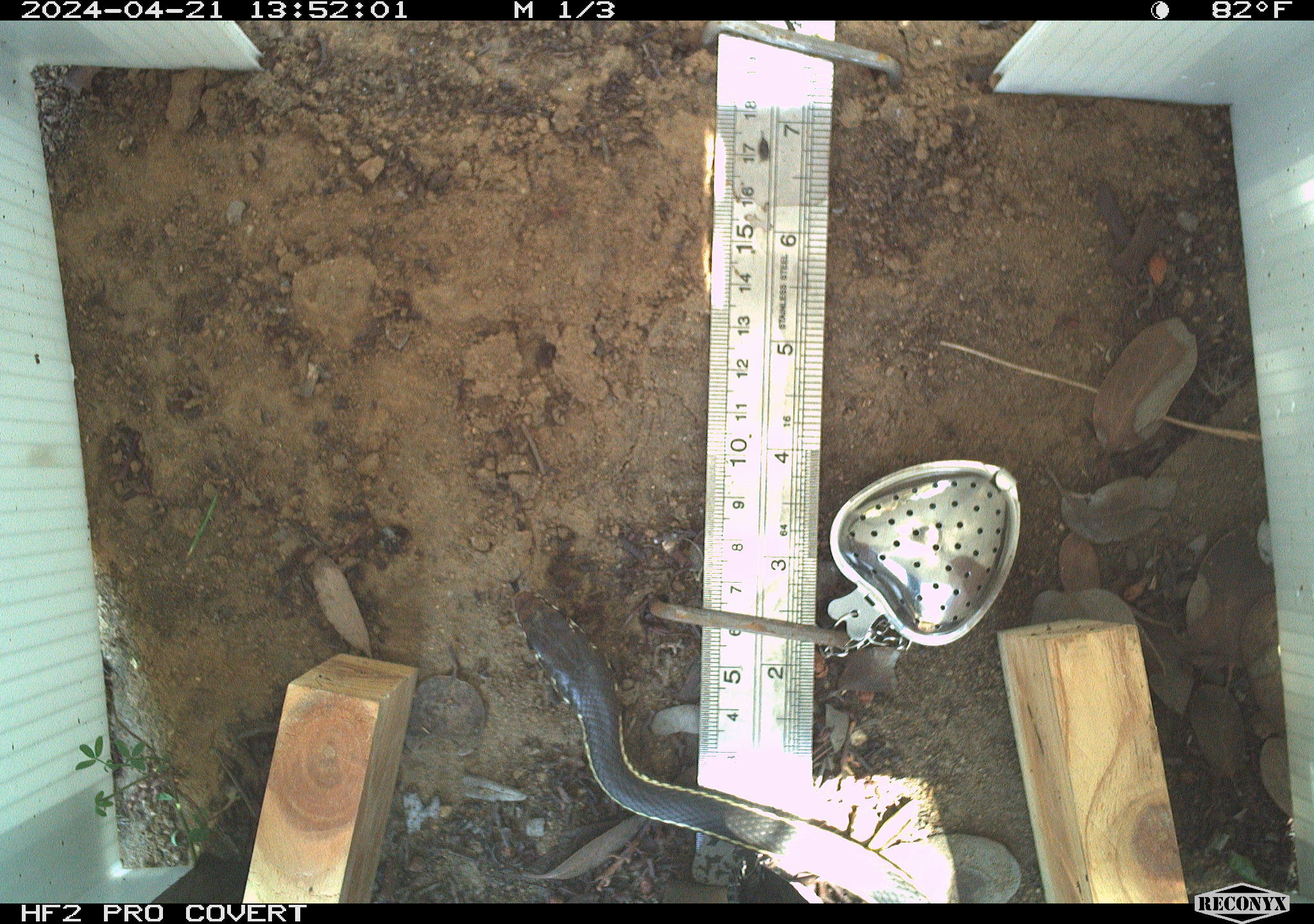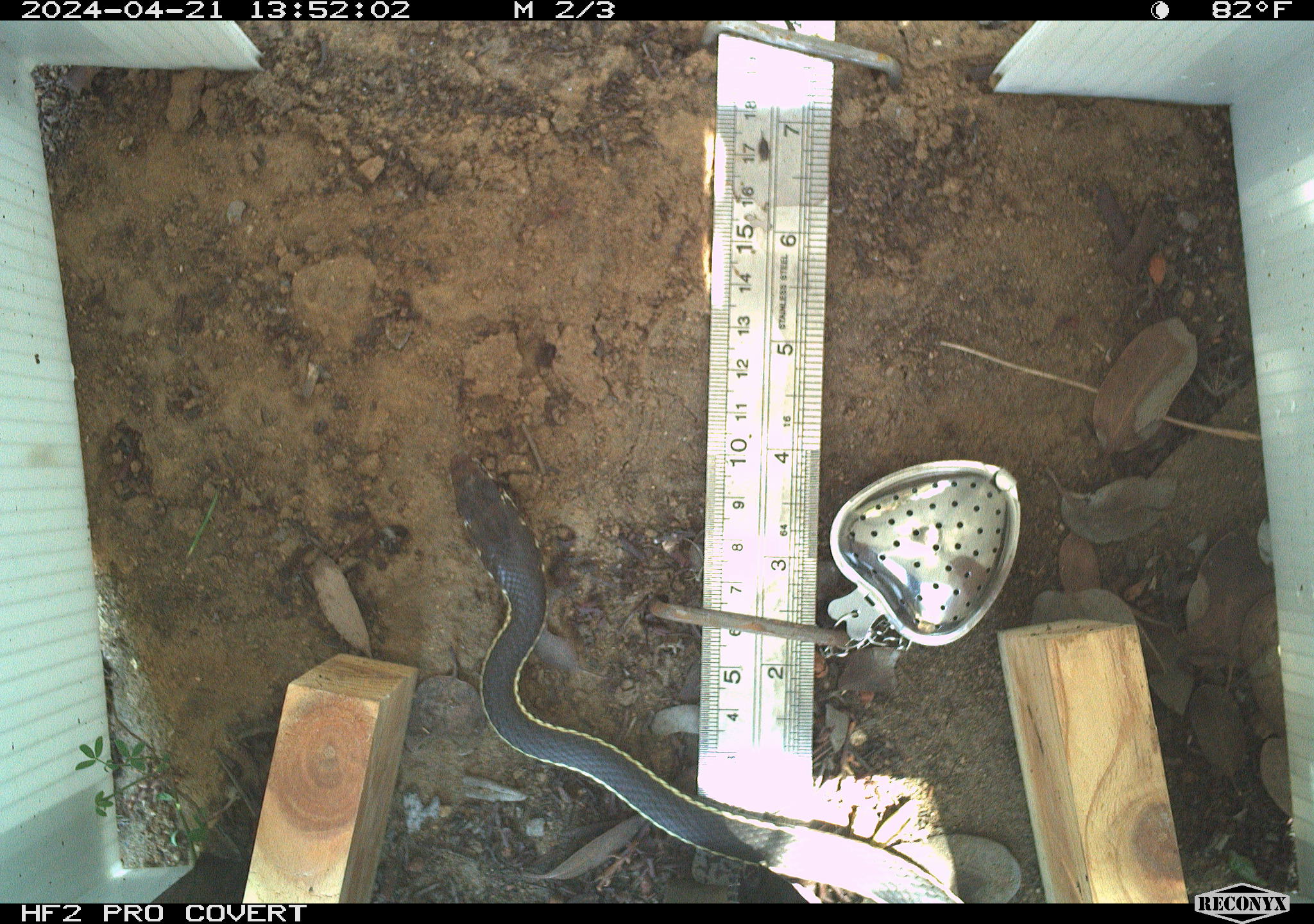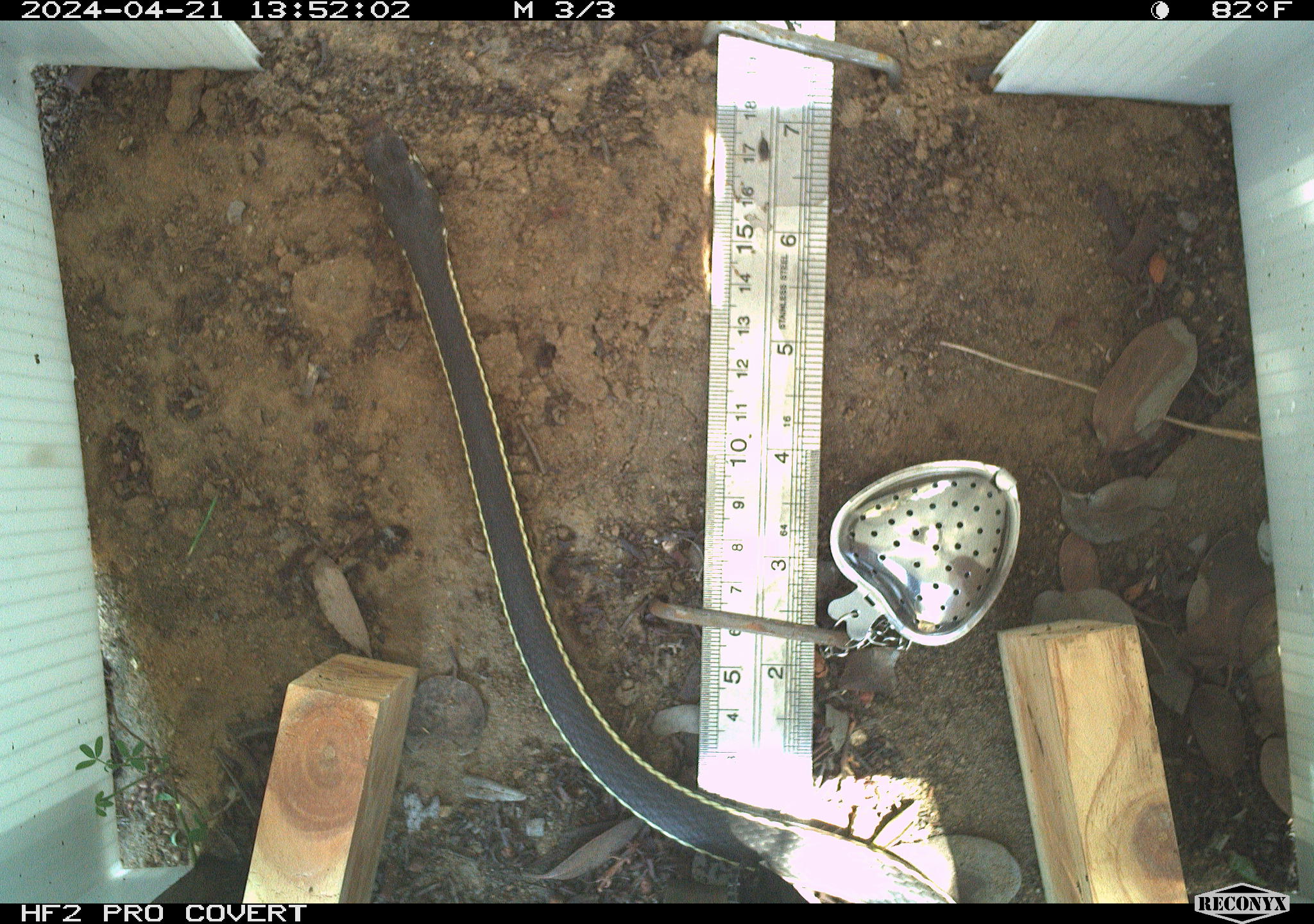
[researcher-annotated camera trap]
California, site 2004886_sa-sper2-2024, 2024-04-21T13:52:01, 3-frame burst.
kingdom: Animalia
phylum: Chordata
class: Reptilia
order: Squamata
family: Colubridae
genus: Masticophis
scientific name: Masticophis lateralis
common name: striped racer